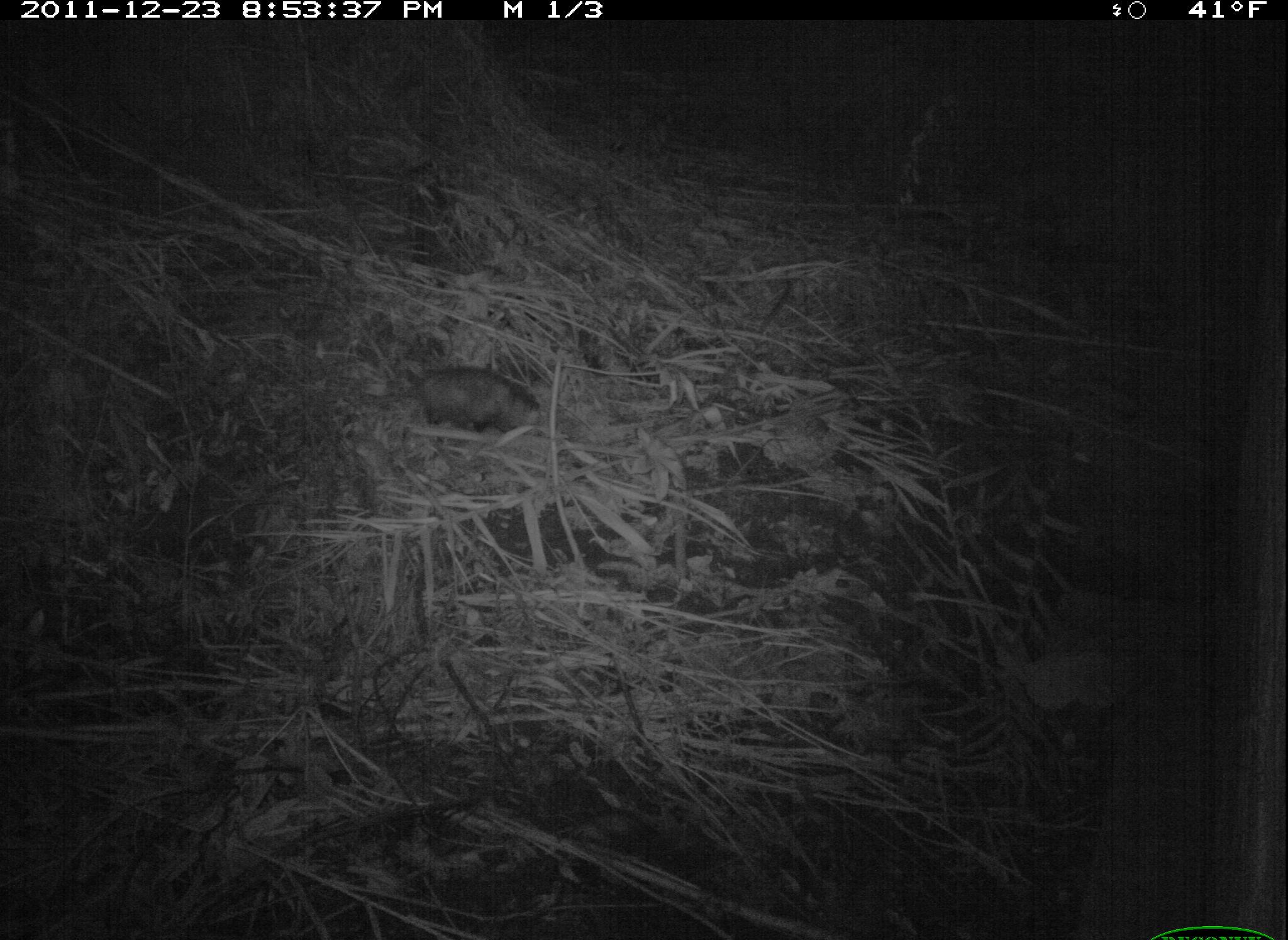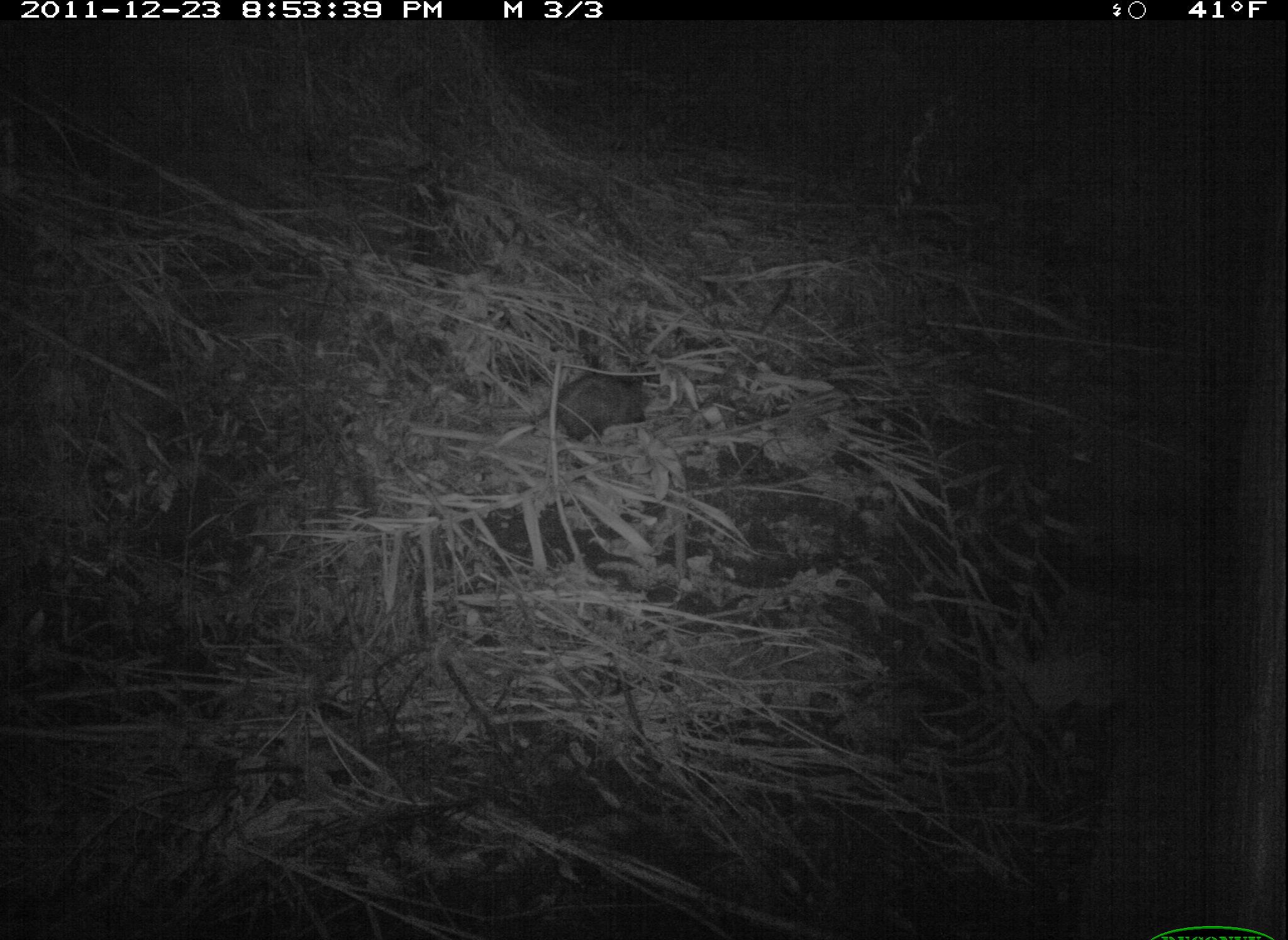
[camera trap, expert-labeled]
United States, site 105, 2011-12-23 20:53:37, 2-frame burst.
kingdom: Animalia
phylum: Chordata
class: Mammalia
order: Didelphimorphia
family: Didelphidae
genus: Didelphis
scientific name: Didelphis virginiana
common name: virginia opossum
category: opossum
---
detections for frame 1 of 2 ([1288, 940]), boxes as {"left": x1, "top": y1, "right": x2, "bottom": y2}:
opossum: {"left": 354, "top": 348, "right": 564, "bottom": 453}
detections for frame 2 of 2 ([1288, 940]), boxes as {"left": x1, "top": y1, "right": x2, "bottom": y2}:
opossum: {"left": 449, "top": 361, "right": 681, "bottom": 451}